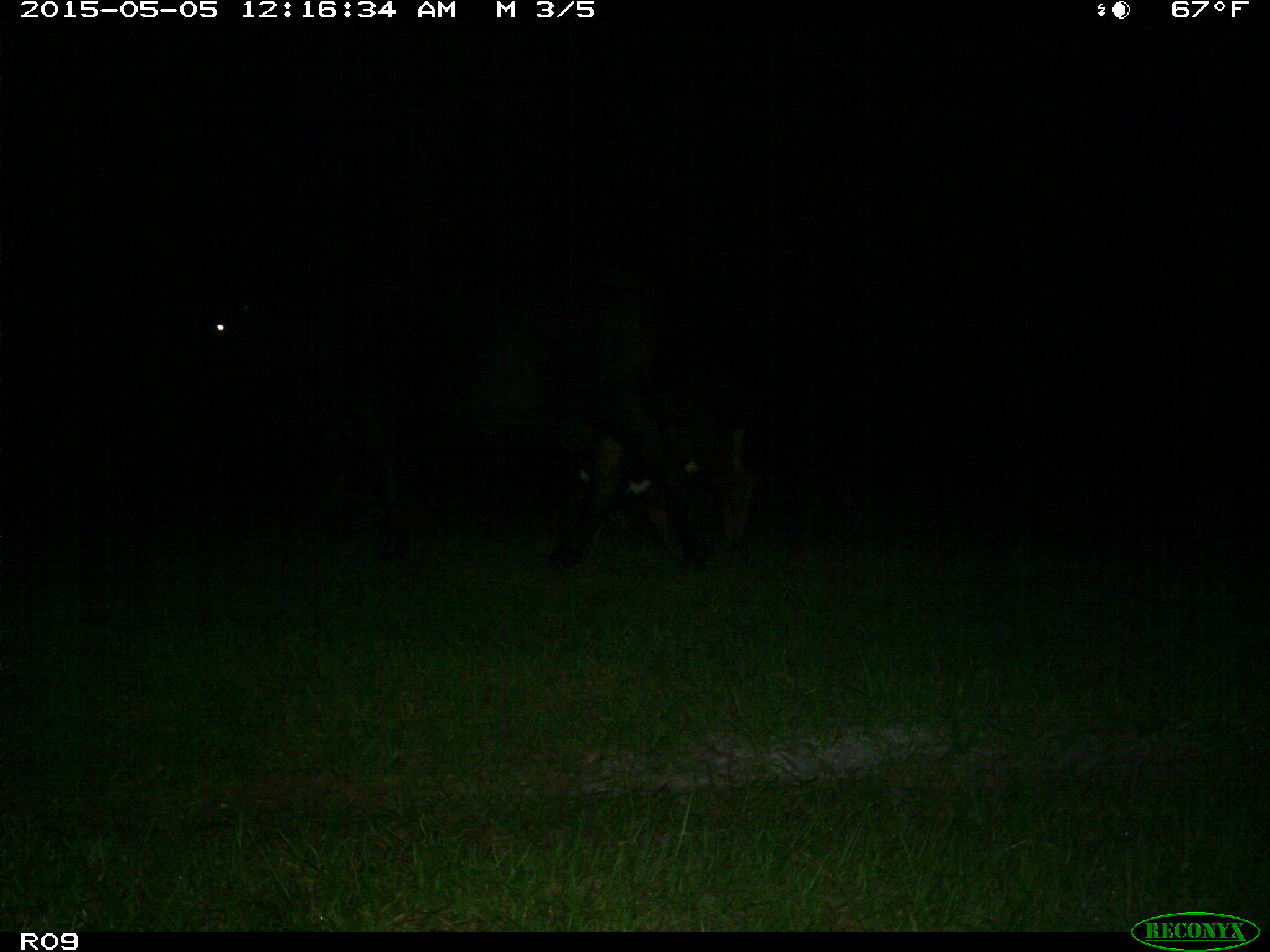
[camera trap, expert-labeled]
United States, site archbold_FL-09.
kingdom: Animalia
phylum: Chordata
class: Mammalia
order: Artiodactyla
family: Bovidae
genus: Bos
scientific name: Bos taurus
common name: domestic cow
Bos taurus (domestic cow).